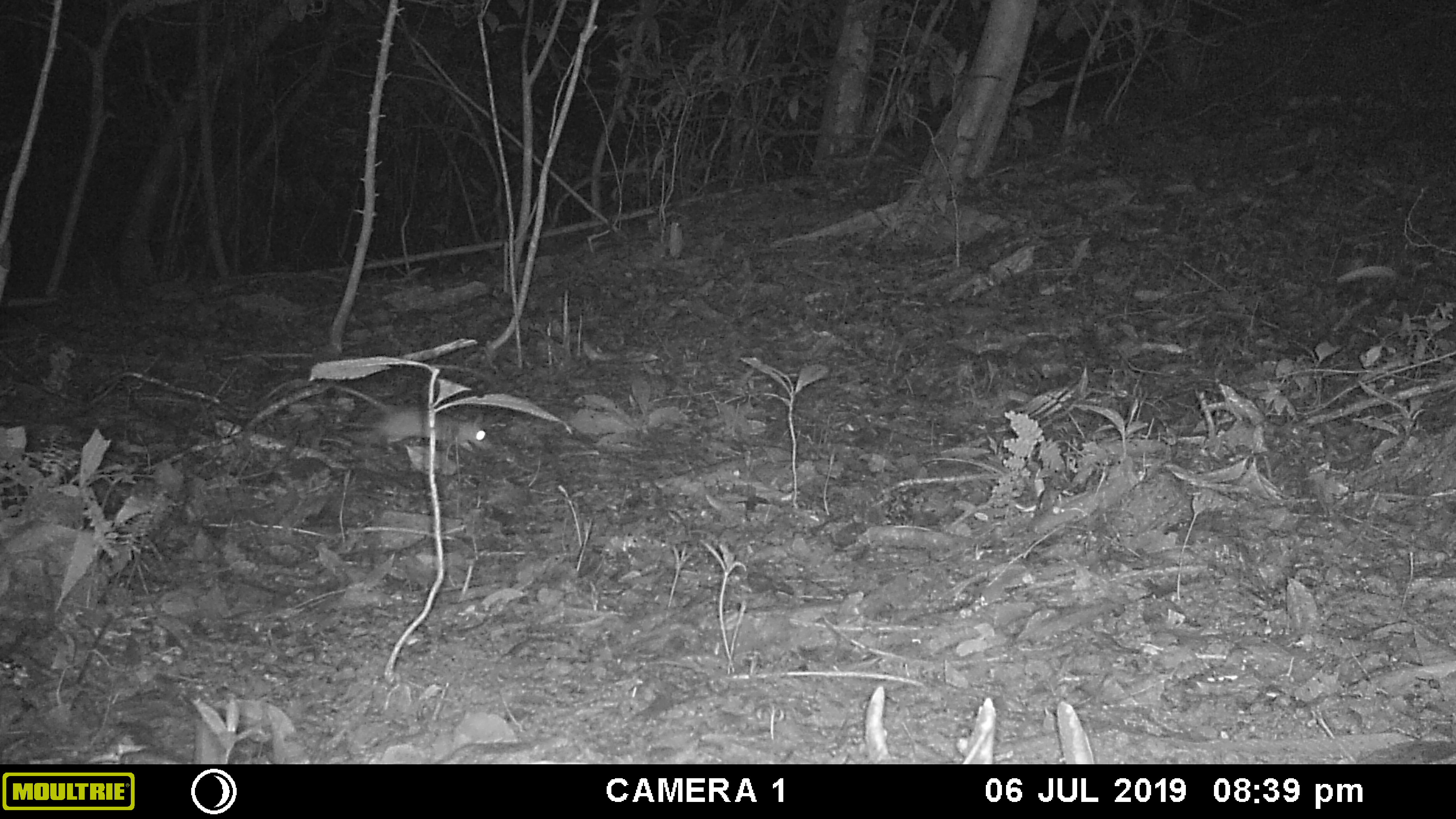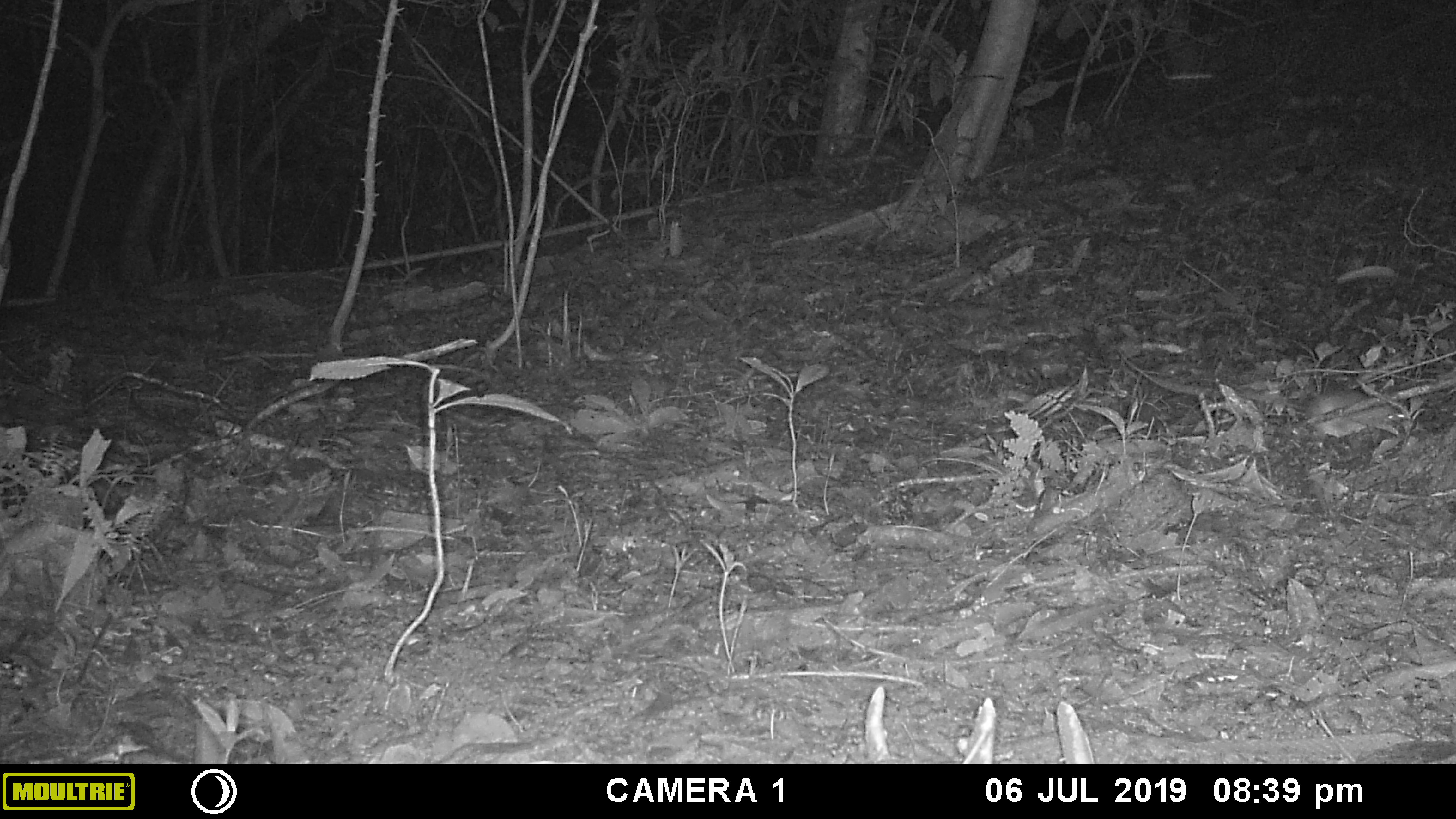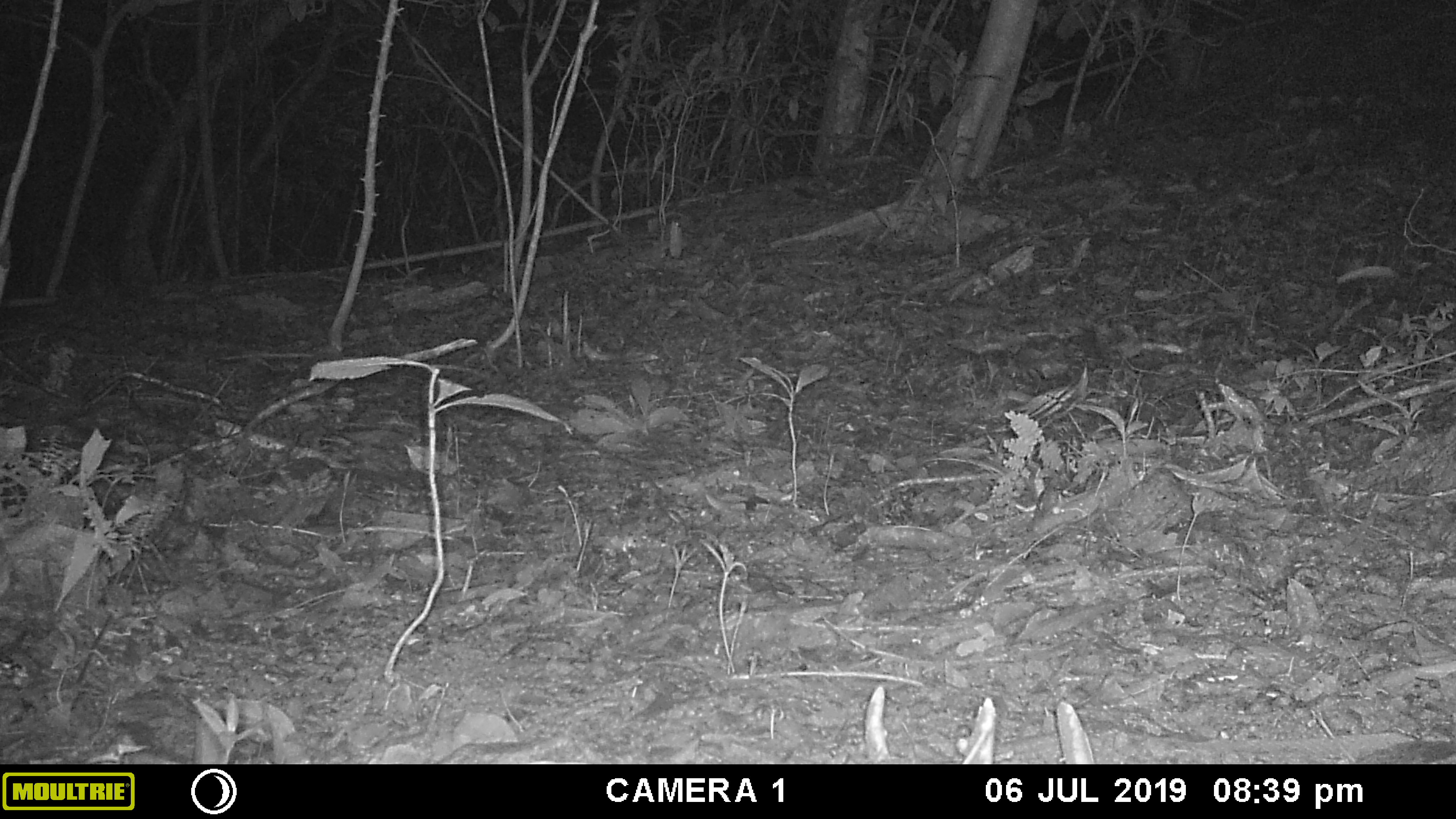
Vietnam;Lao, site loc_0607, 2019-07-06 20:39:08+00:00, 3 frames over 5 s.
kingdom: Animalia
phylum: Chordata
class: Mammalia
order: Rodentia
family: Muridae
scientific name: Muridae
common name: old-world mice and rats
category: unidentified murid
Unidentified murid (old-world mice and rats) (Muridae). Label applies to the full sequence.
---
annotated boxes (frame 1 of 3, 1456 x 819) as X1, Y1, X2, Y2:
unidentified murid: 262, 375, 493, 456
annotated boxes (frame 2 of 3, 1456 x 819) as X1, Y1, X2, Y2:
unidentified murid: 1240, 388, 1406, 437